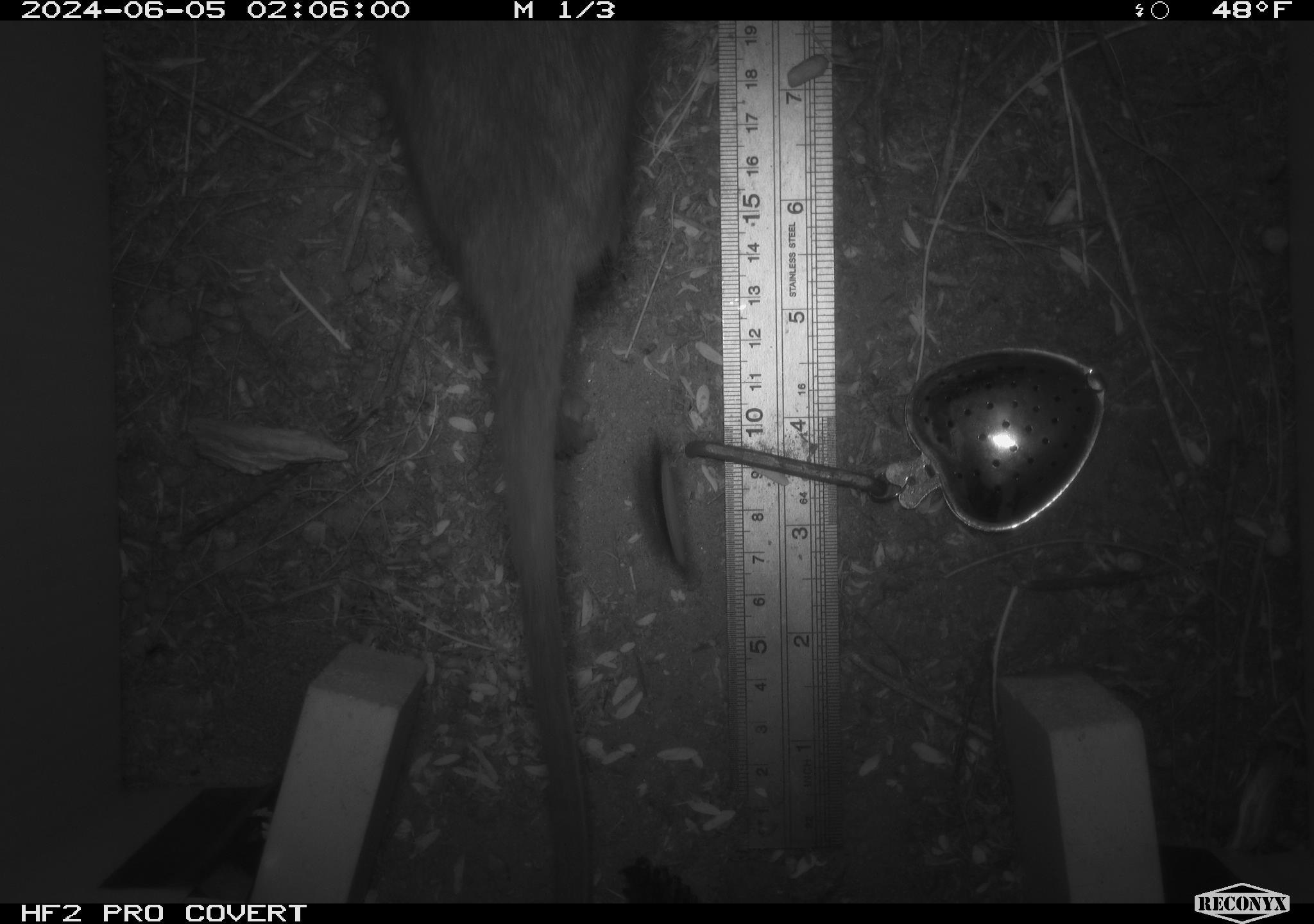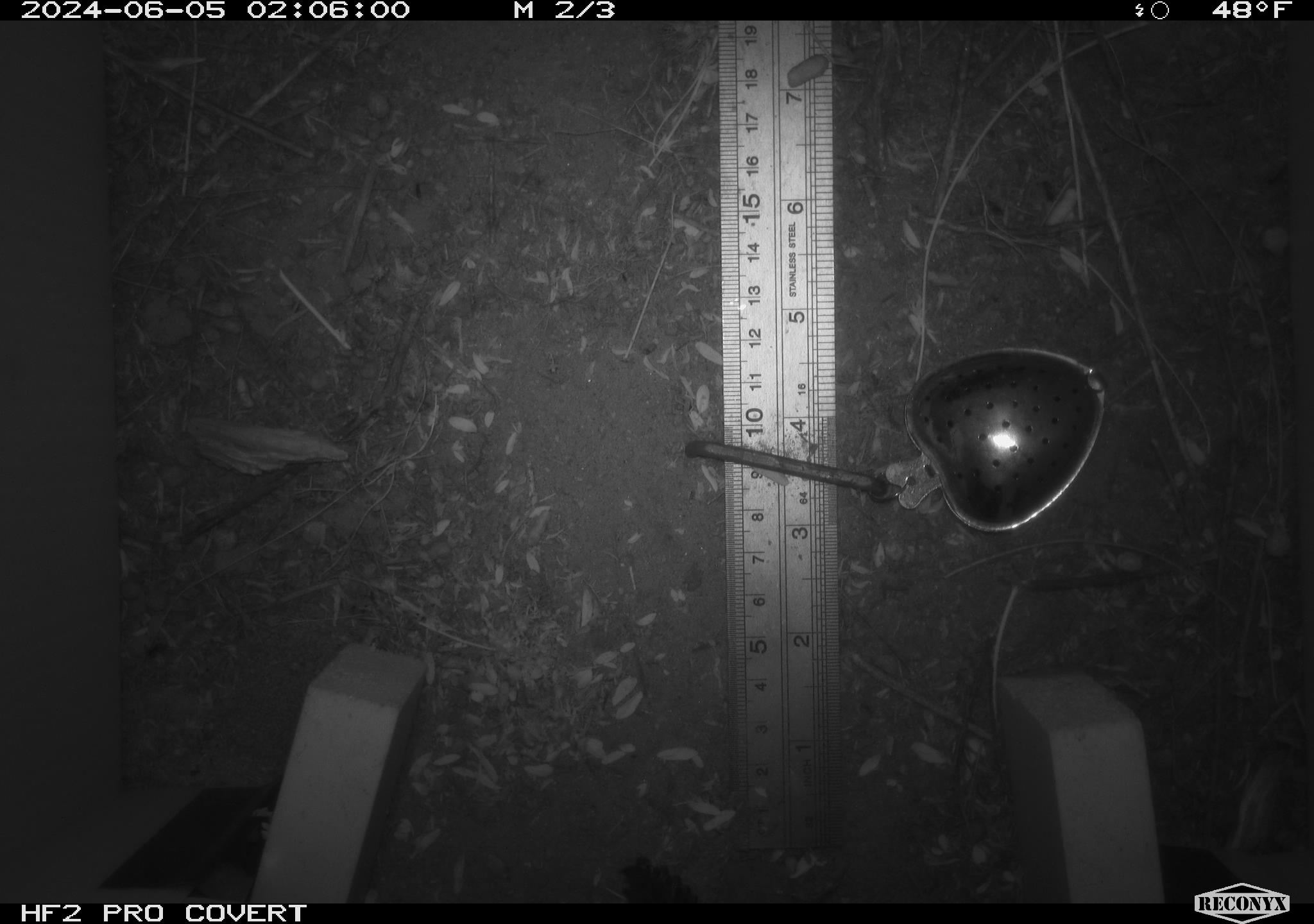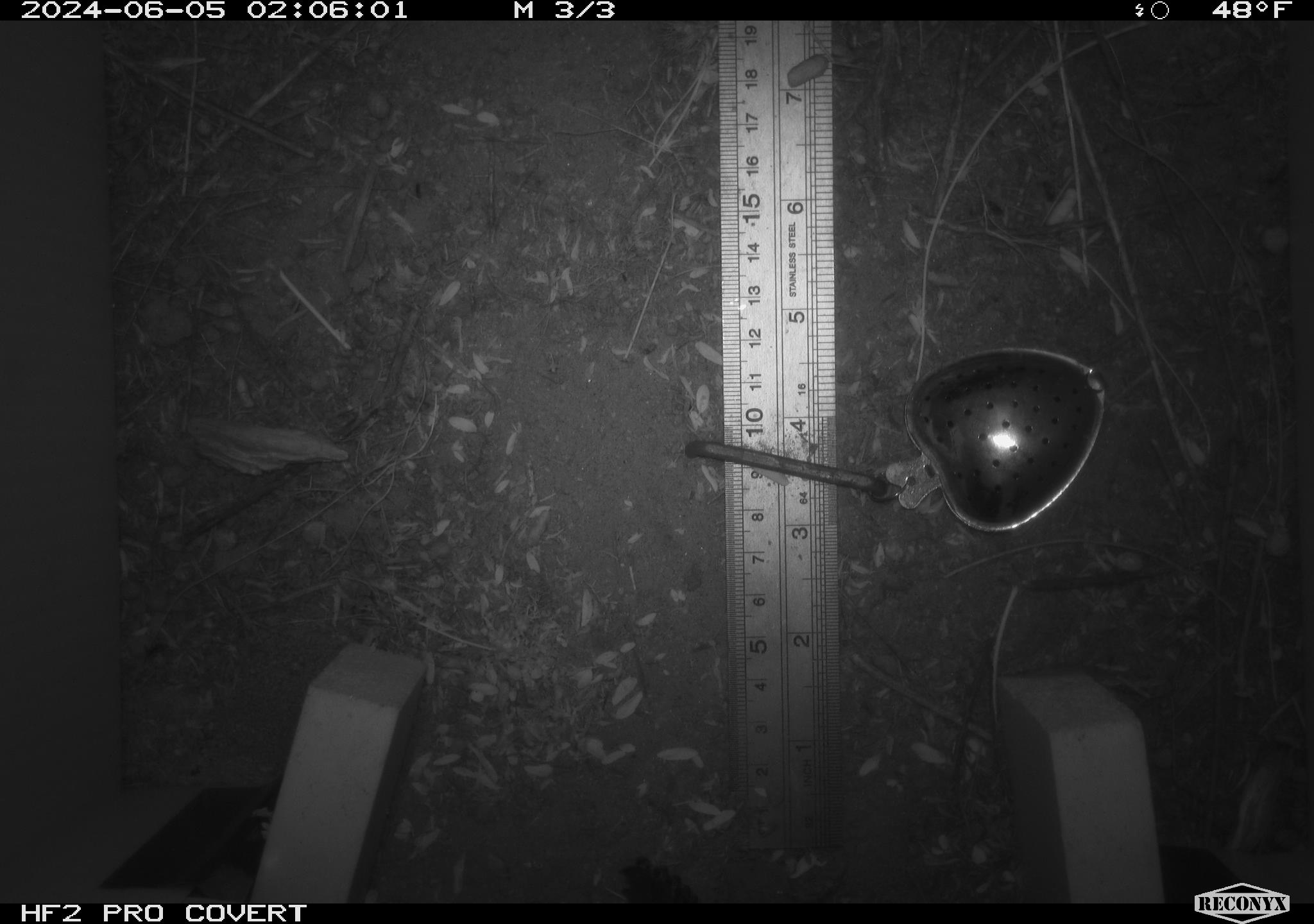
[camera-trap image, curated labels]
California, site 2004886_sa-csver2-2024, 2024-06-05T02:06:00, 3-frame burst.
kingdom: Animalia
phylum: Chordata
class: Mammalia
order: Rodentia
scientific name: Rodentia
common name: rodent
Rodent (Rodentia).